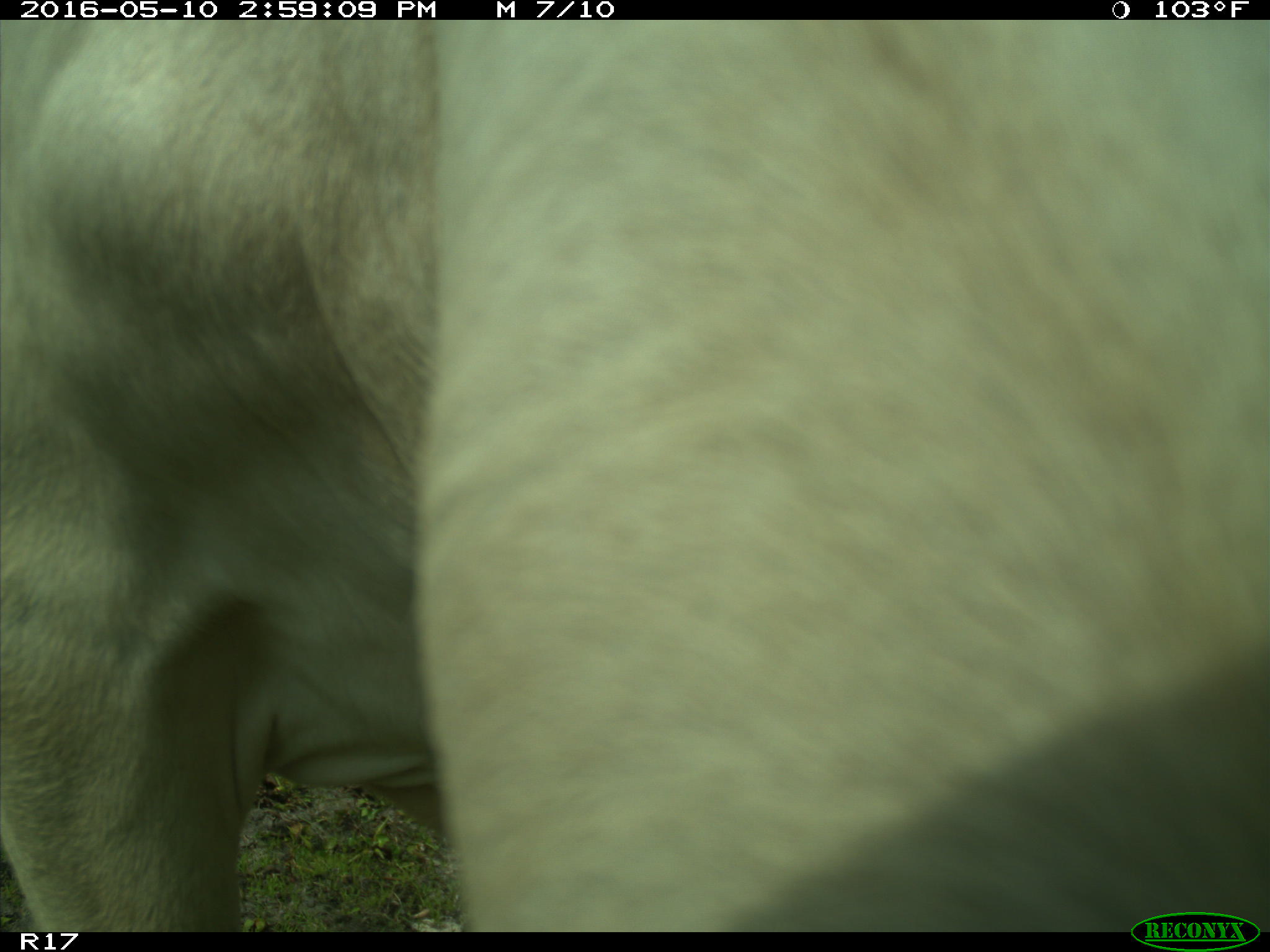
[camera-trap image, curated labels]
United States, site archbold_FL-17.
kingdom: Animalia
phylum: Chordata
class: Mammalia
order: Artiodactyla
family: Bovidae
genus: Bos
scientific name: Bos taurus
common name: domestic cow